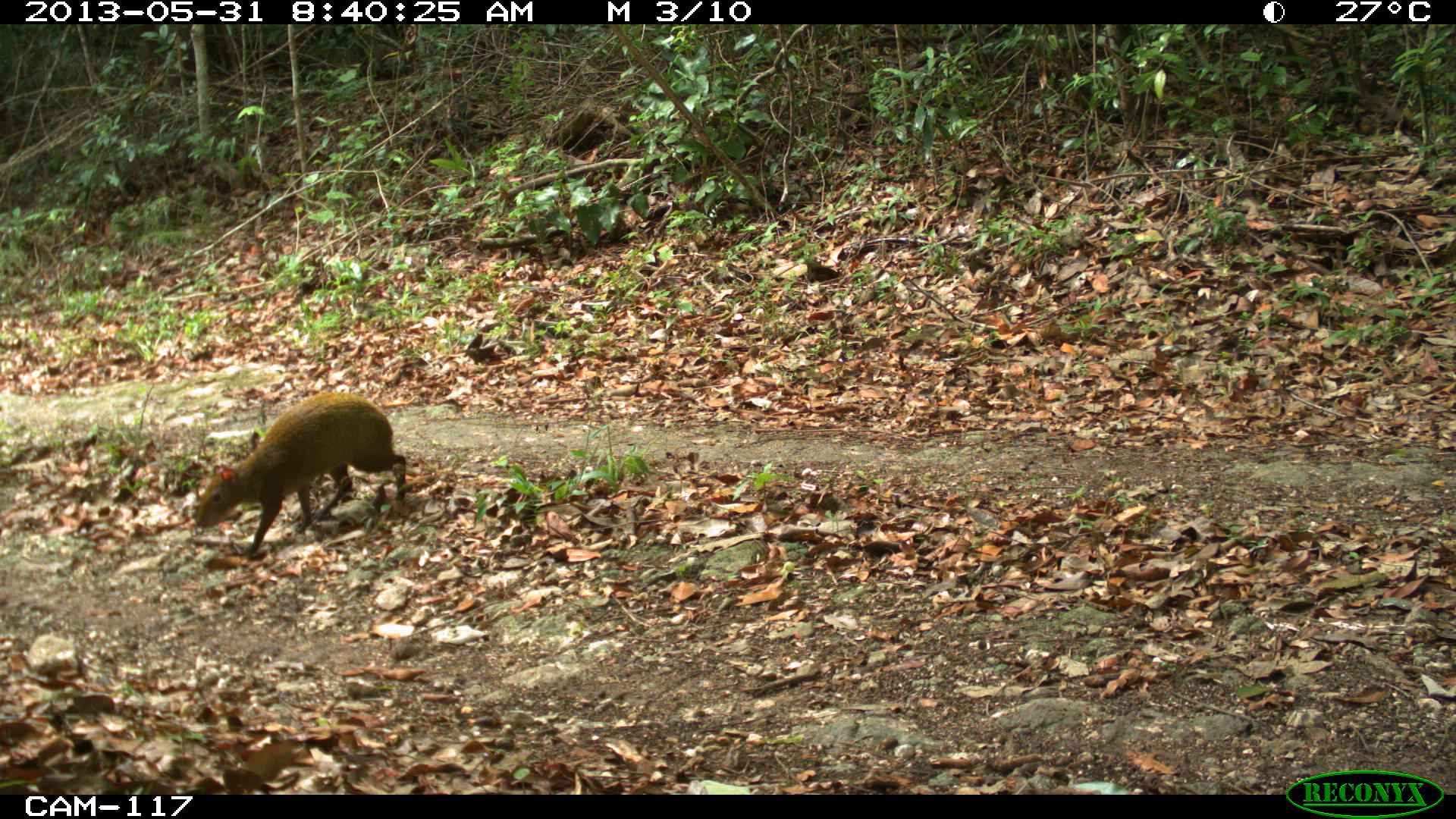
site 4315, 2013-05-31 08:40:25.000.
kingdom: Animalia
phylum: Chordata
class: Mammalia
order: Rodentia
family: Dasyproctidae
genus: Dasyprocta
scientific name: Dasyprocta punctata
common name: central american agouti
Dasyprocta punctata (central american agouti), count 1.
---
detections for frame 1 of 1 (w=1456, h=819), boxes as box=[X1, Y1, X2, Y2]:
dasyprocta punctata: box=[192, 391, 406, 558]